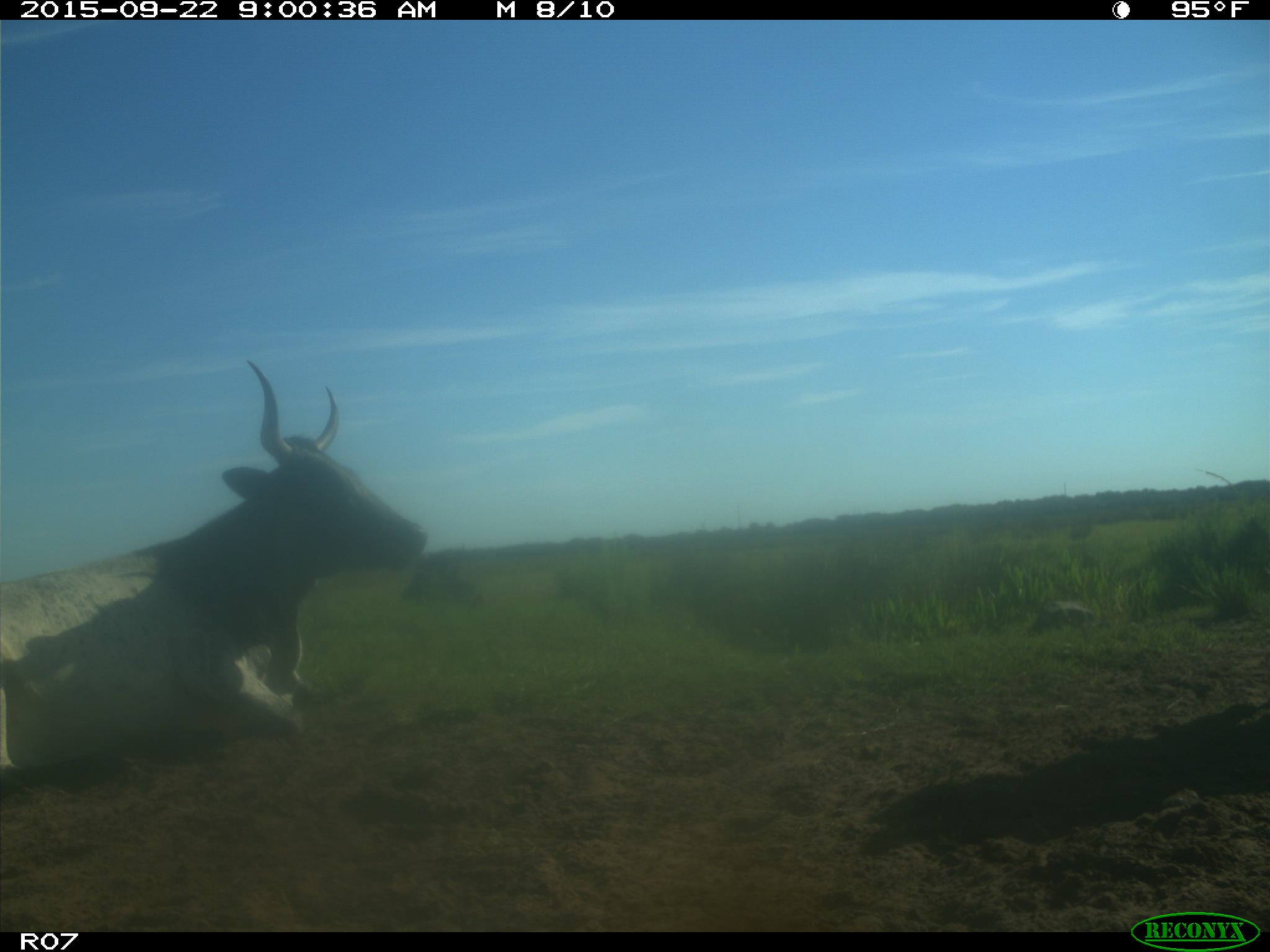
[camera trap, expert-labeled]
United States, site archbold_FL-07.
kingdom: Animalia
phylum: Chordata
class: Mammalia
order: Artiodactyla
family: Bovidae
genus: Bos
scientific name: Bos taurus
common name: domestic cow